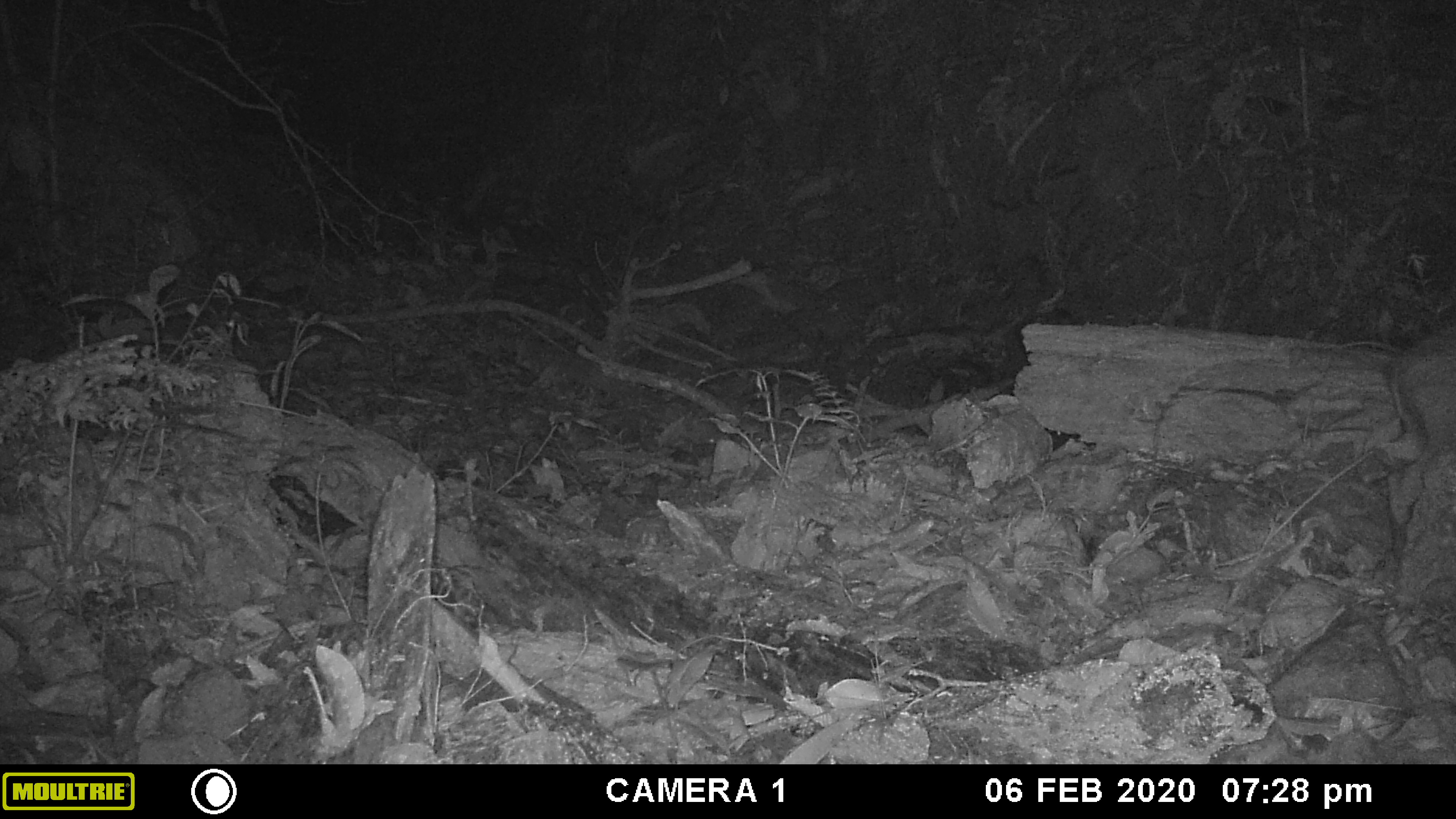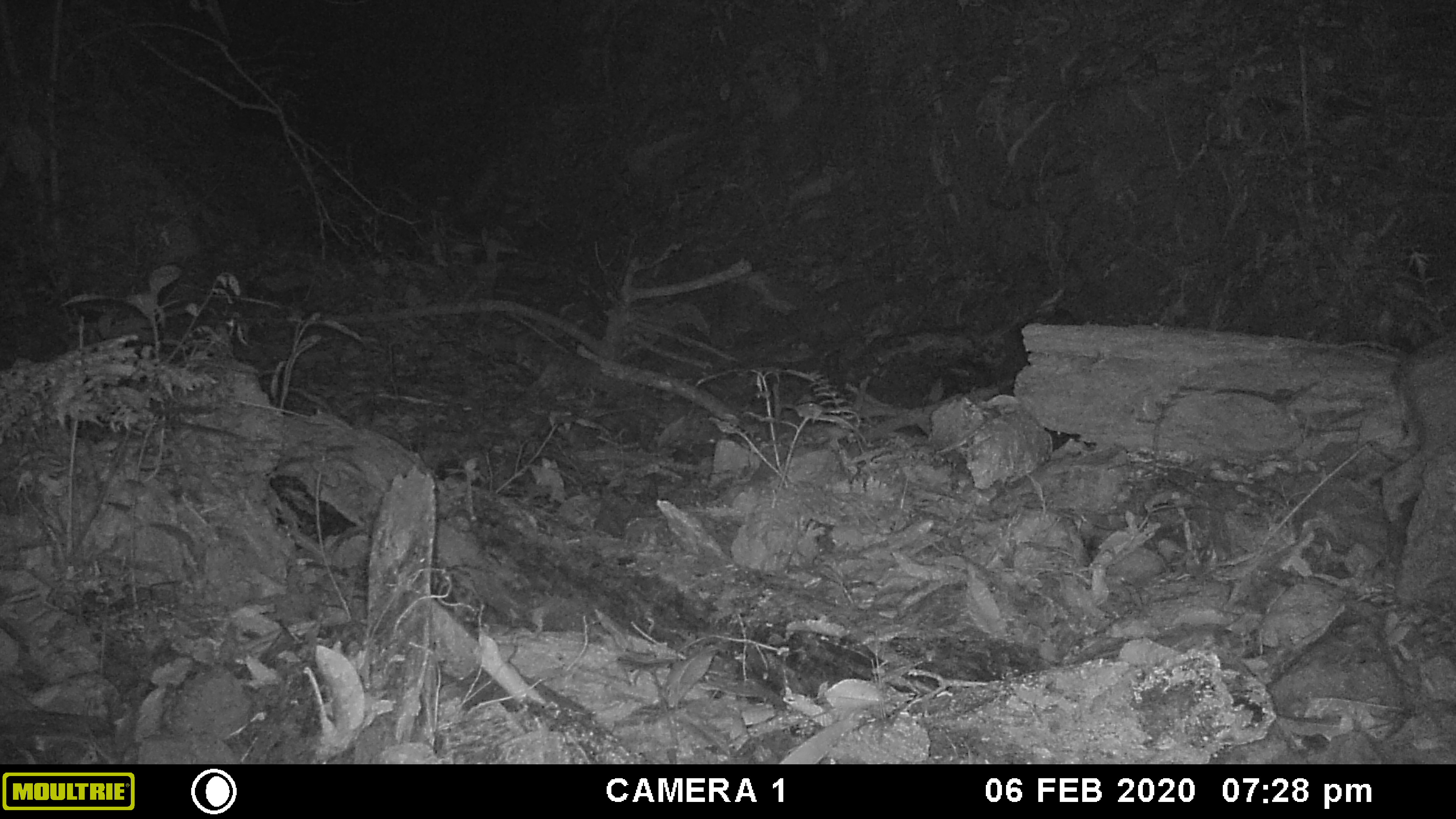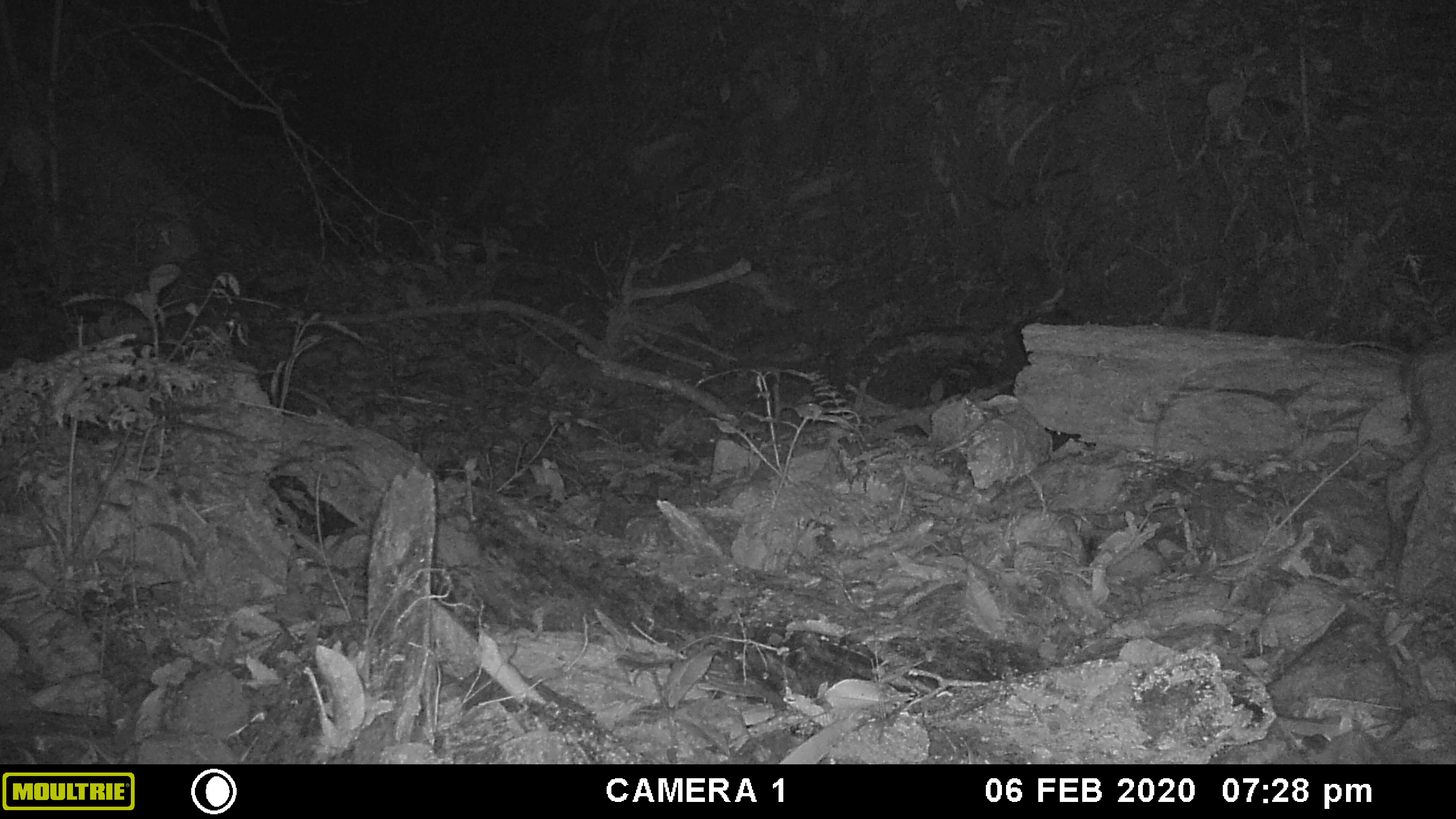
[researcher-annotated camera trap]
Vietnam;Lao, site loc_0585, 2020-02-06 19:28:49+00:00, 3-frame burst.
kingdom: Animalia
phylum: Chordata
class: Mammalia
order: Artiodactyla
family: Suidae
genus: Sus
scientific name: Sus scrofa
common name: eurasian wild pig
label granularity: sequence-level